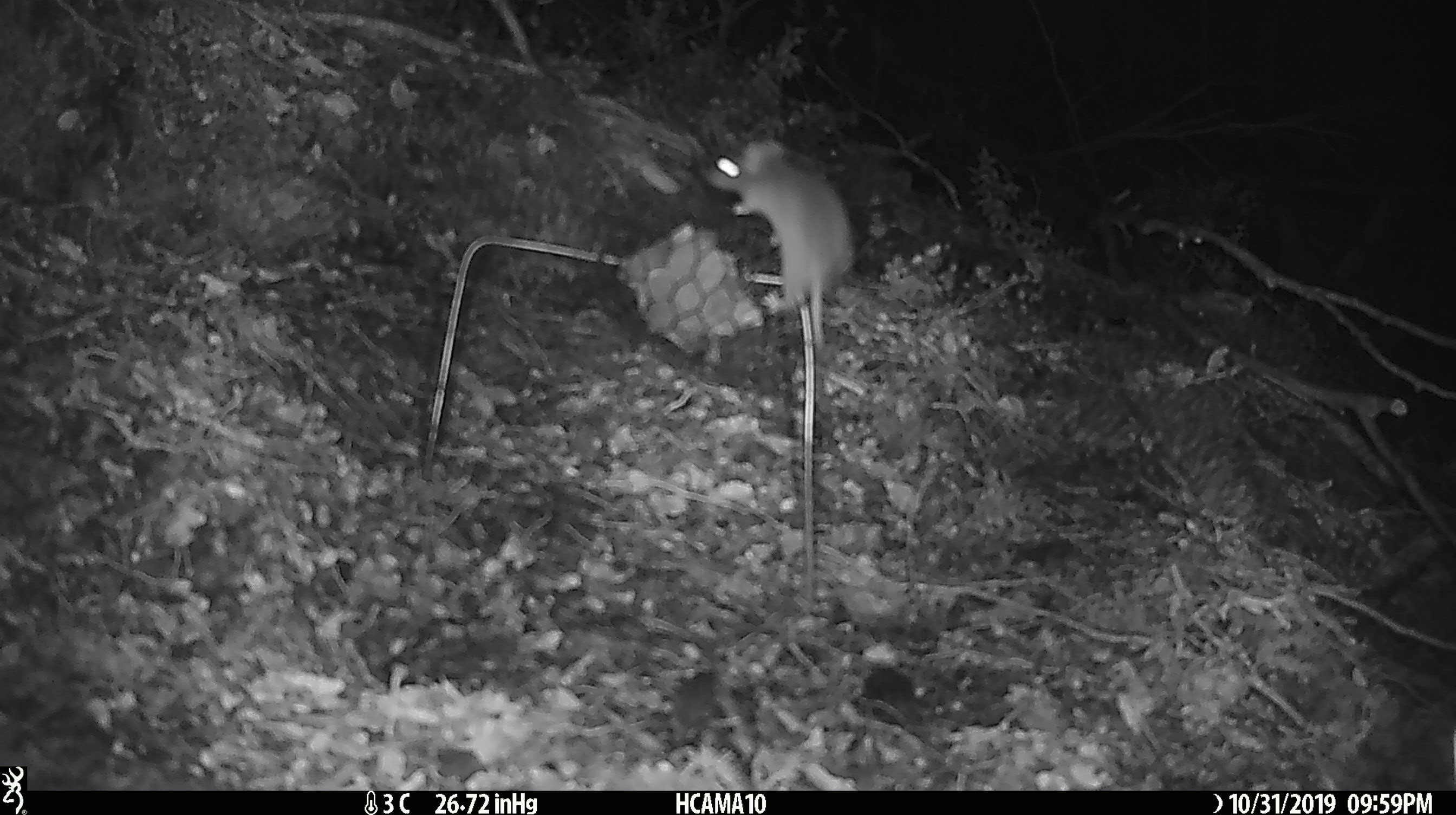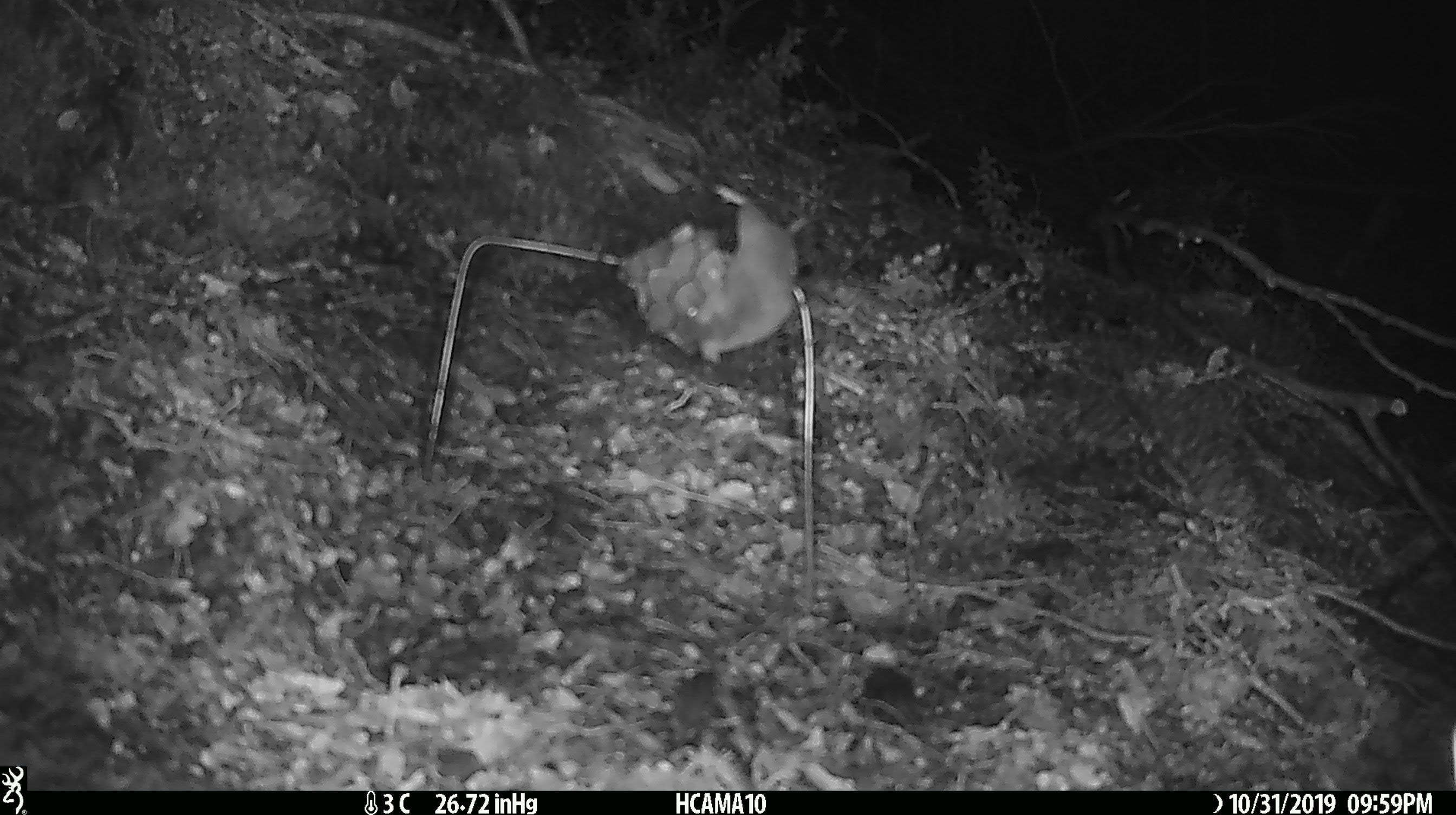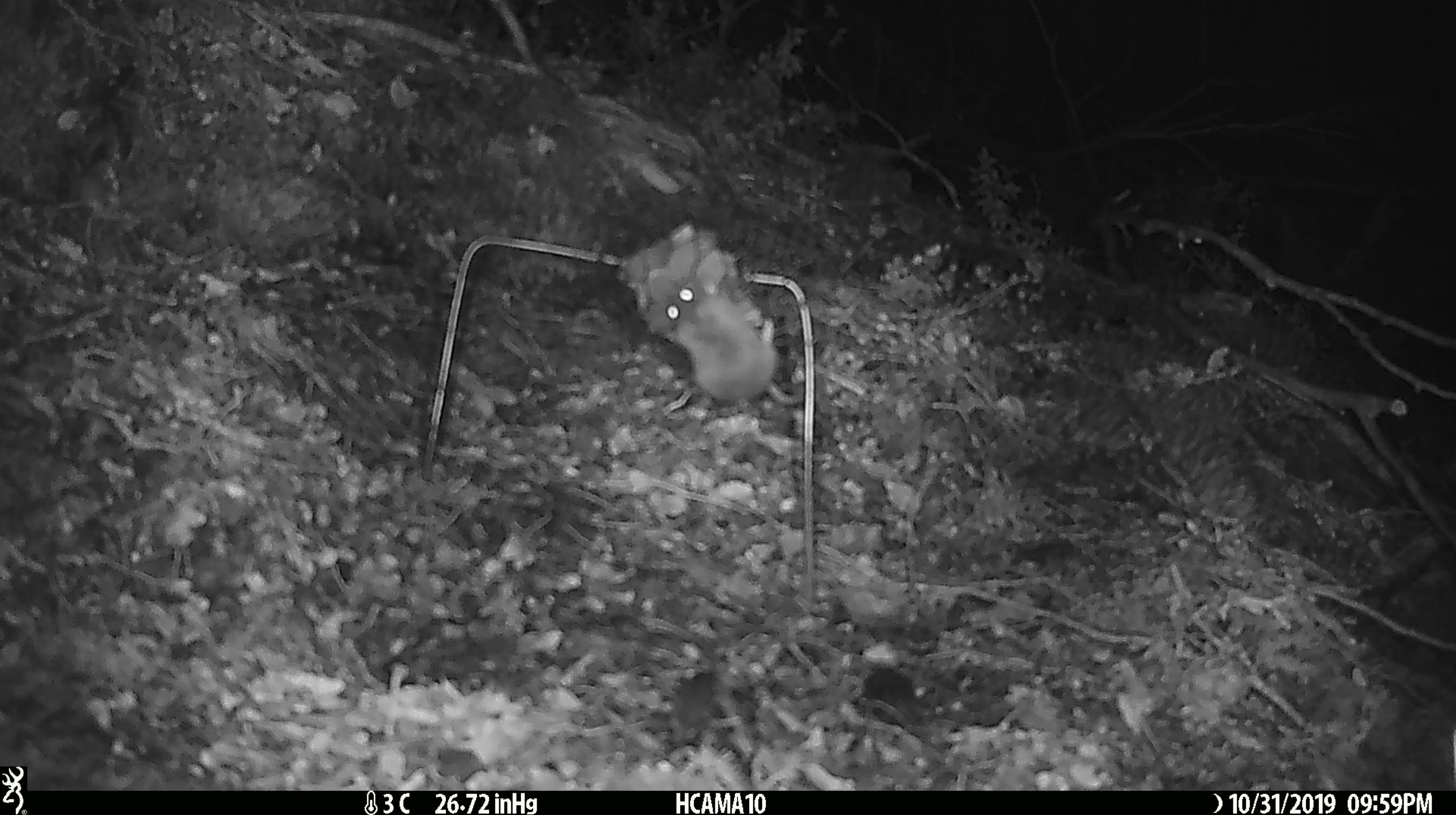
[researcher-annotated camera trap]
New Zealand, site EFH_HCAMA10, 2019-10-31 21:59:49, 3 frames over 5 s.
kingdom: Animalia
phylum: Chordata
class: Mammalia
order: Rodentia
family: Muridae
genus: Mus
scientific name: Mus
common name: mouse